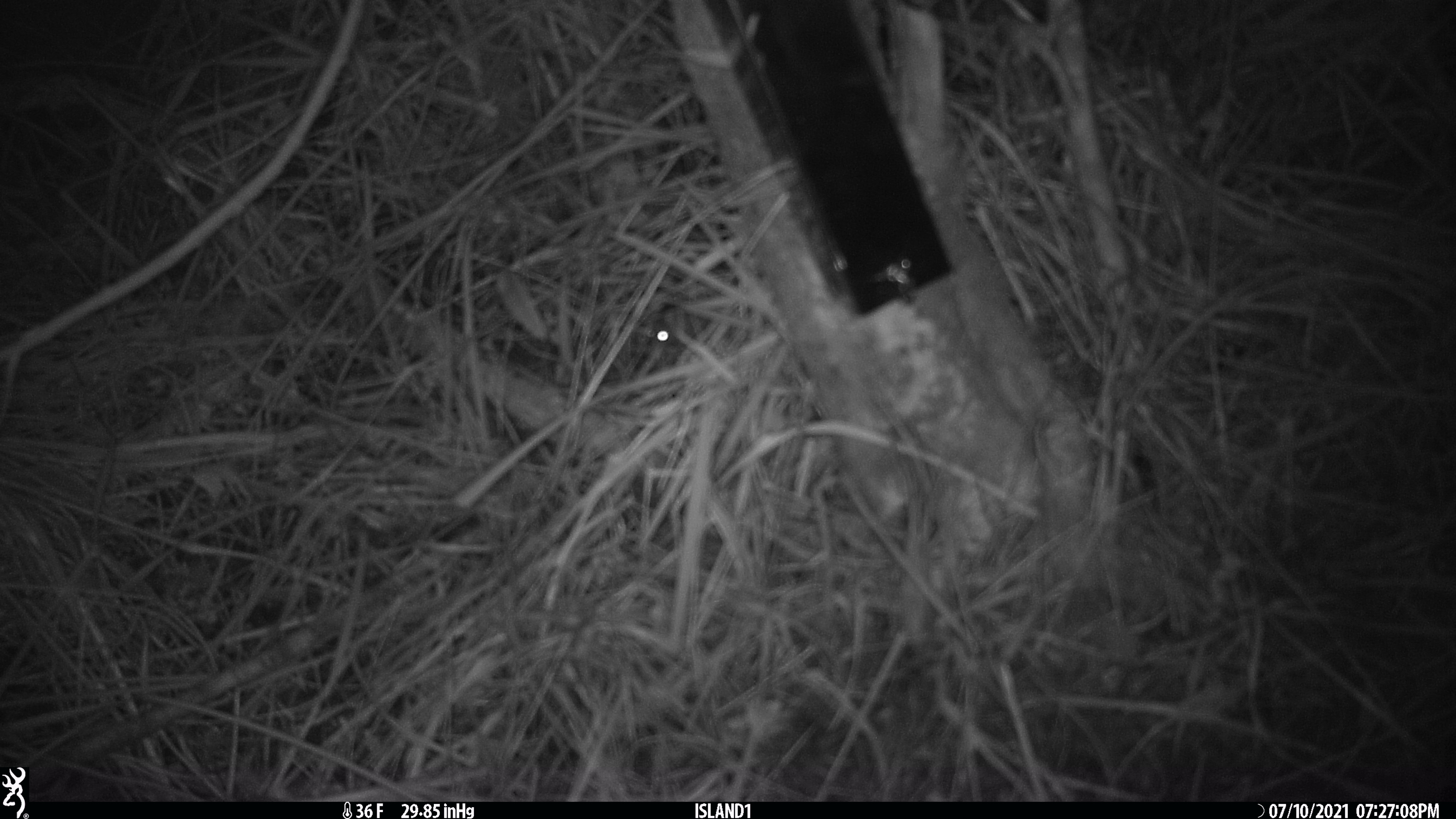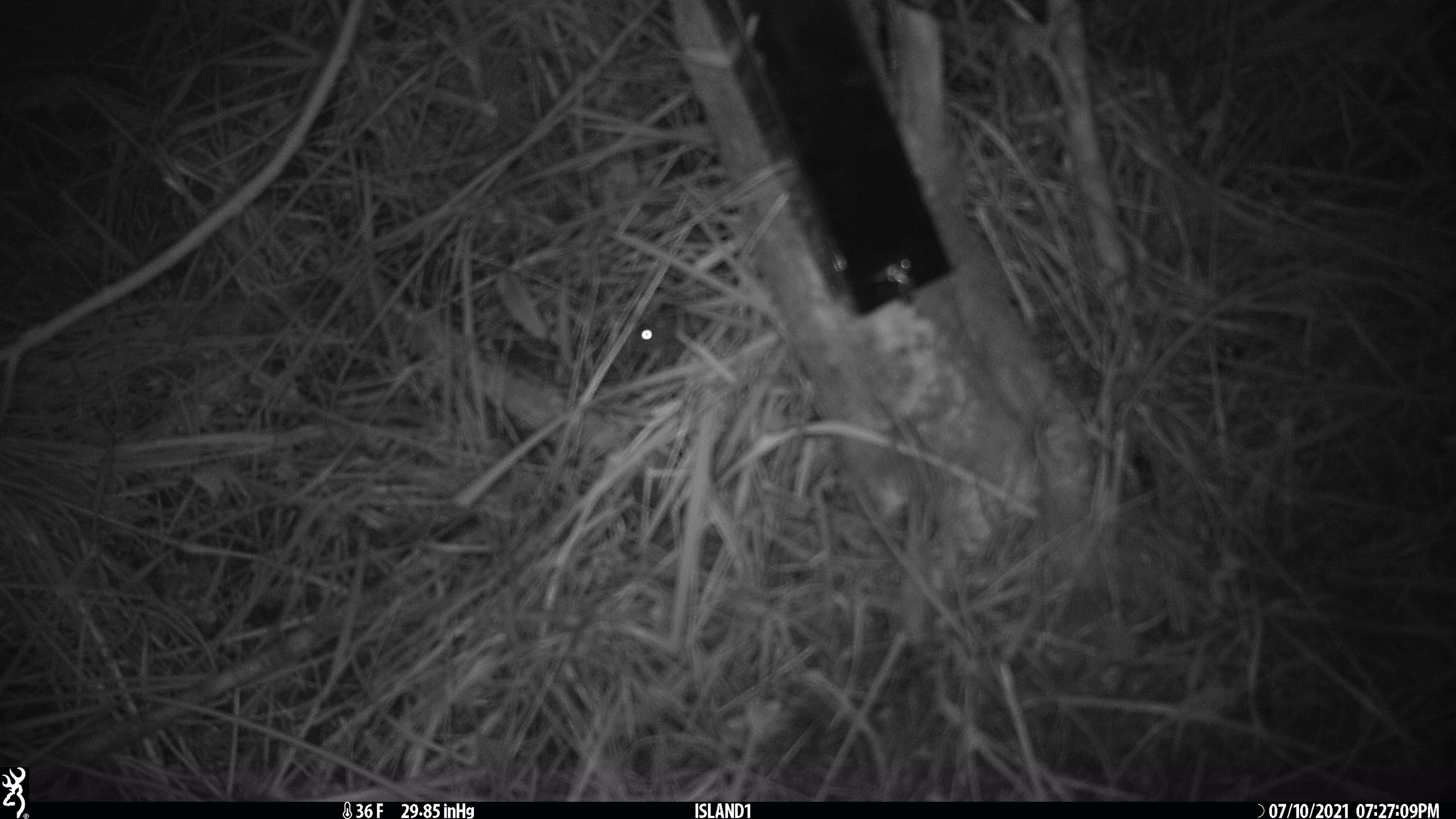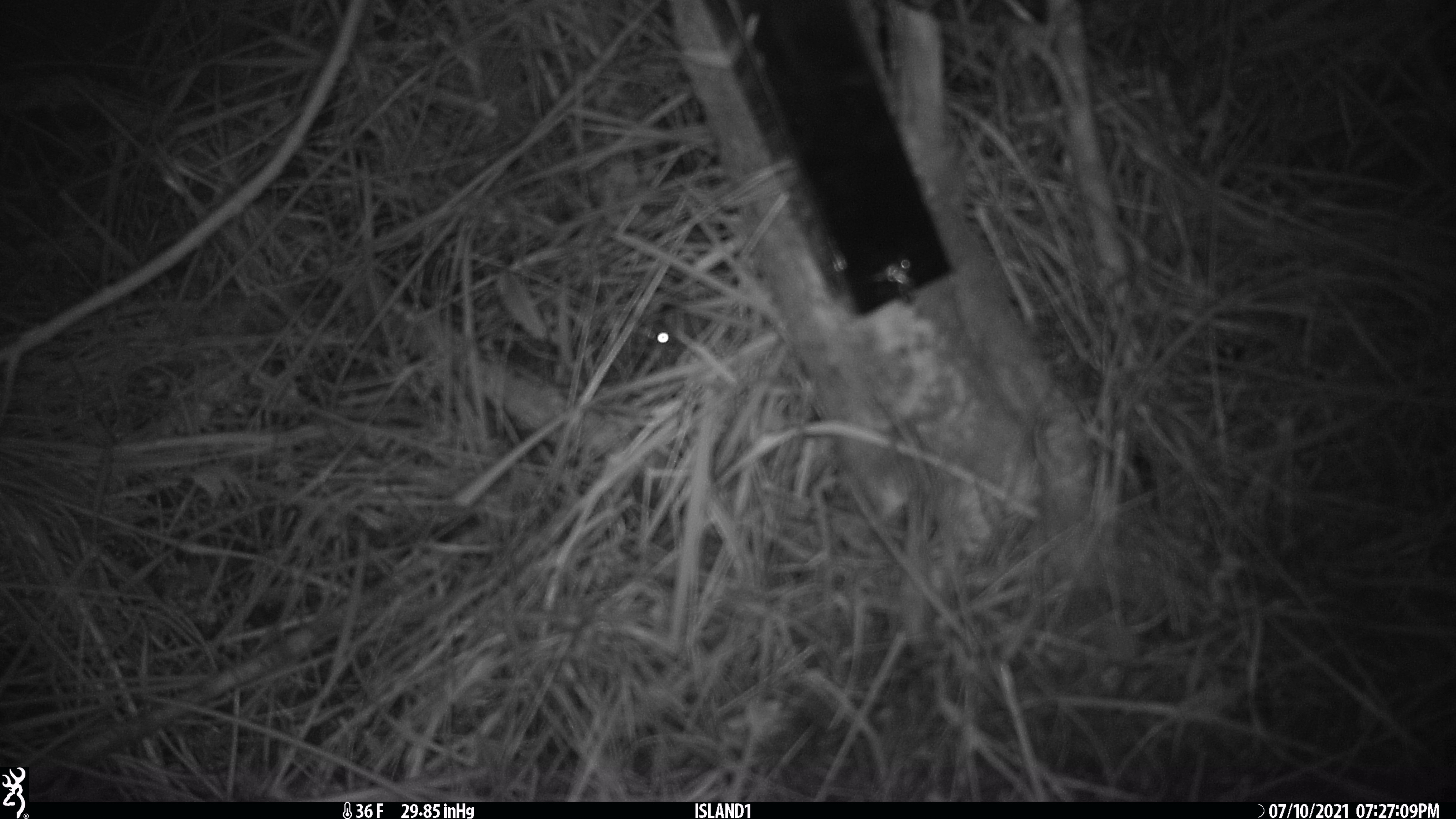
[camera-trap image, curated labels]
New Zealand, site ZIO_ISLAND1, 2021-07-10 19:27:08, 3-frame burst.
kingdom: Animalia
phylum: Chordata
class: Mammalia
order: Rodentia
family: Muridae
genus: Mus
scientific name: Mus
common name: mouse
Mouse (Mus).